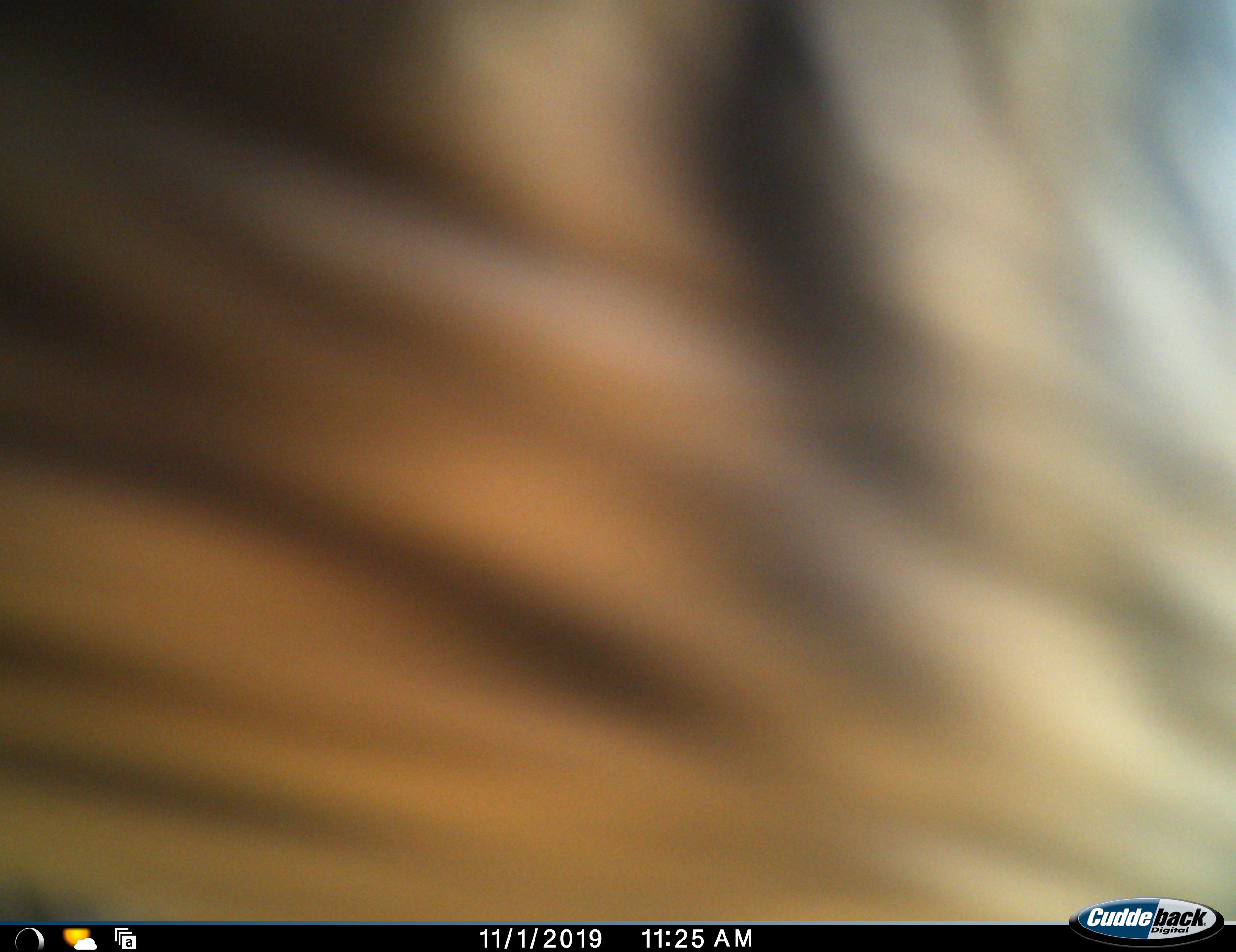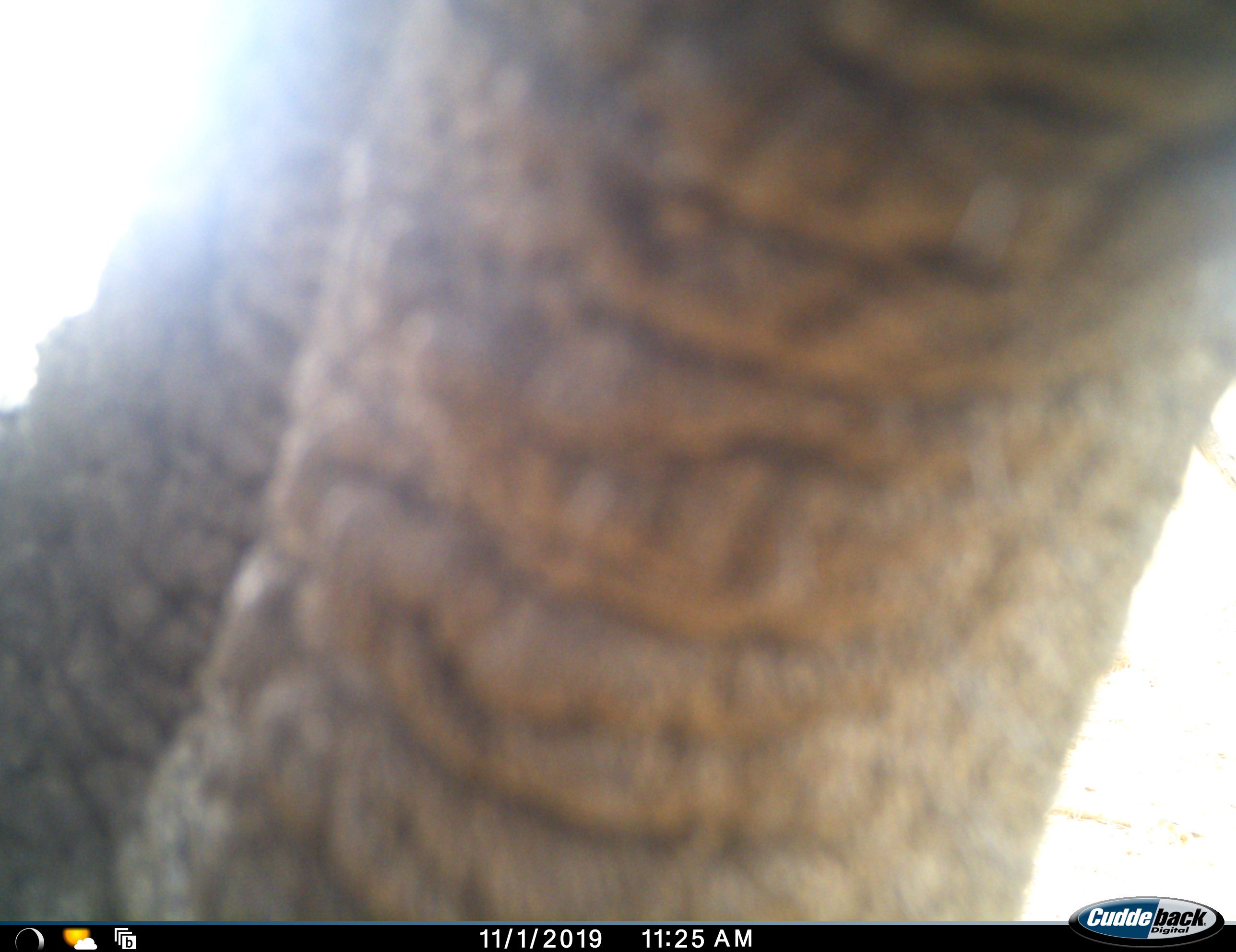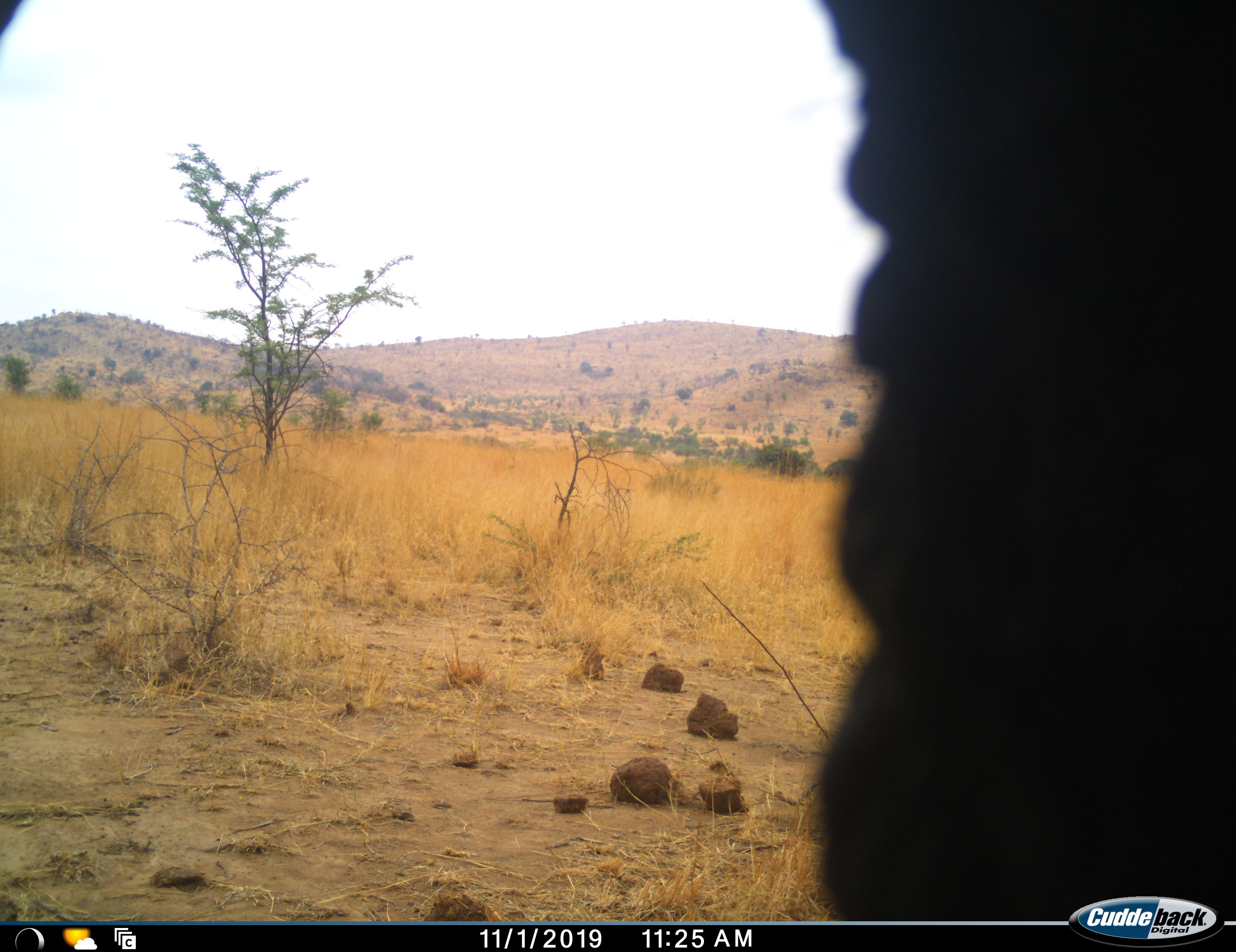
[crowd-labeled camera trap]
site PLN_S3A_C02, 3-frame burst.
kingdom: Animalia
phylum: Chordata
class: Mammalia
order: Proboscidea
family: Elephantidae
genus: Loxodonta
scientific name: Loxodonta africana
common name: african bush elephant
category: elephant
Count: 1.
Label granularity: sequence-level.